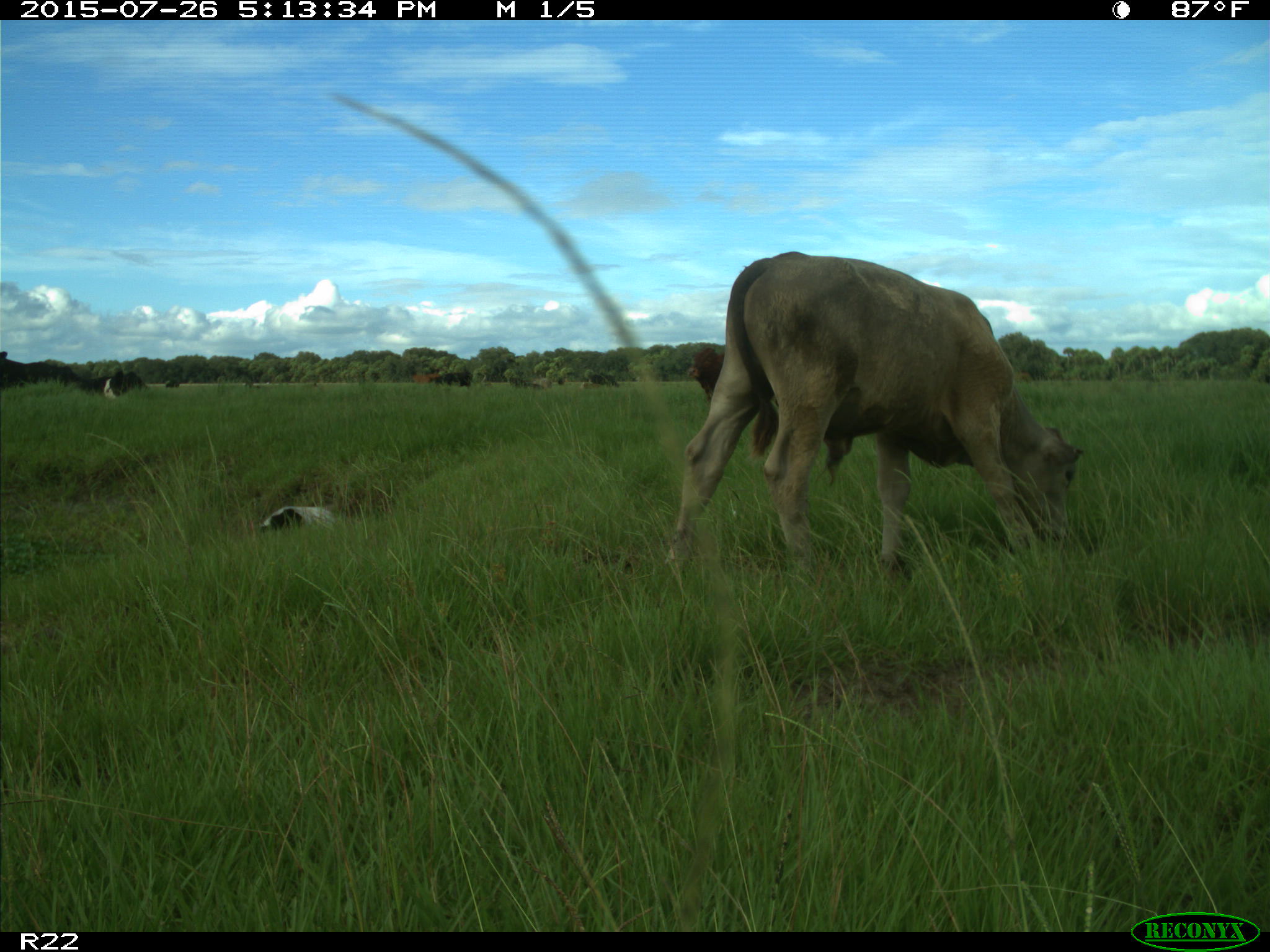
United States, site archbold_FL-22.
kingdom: Animalia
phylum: Chordata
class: Mammalia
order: Artiodactyla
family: Bovidae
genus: Bos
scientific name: Bos taurus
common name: domestic cow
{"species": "Bos taurus (domestic cow)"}